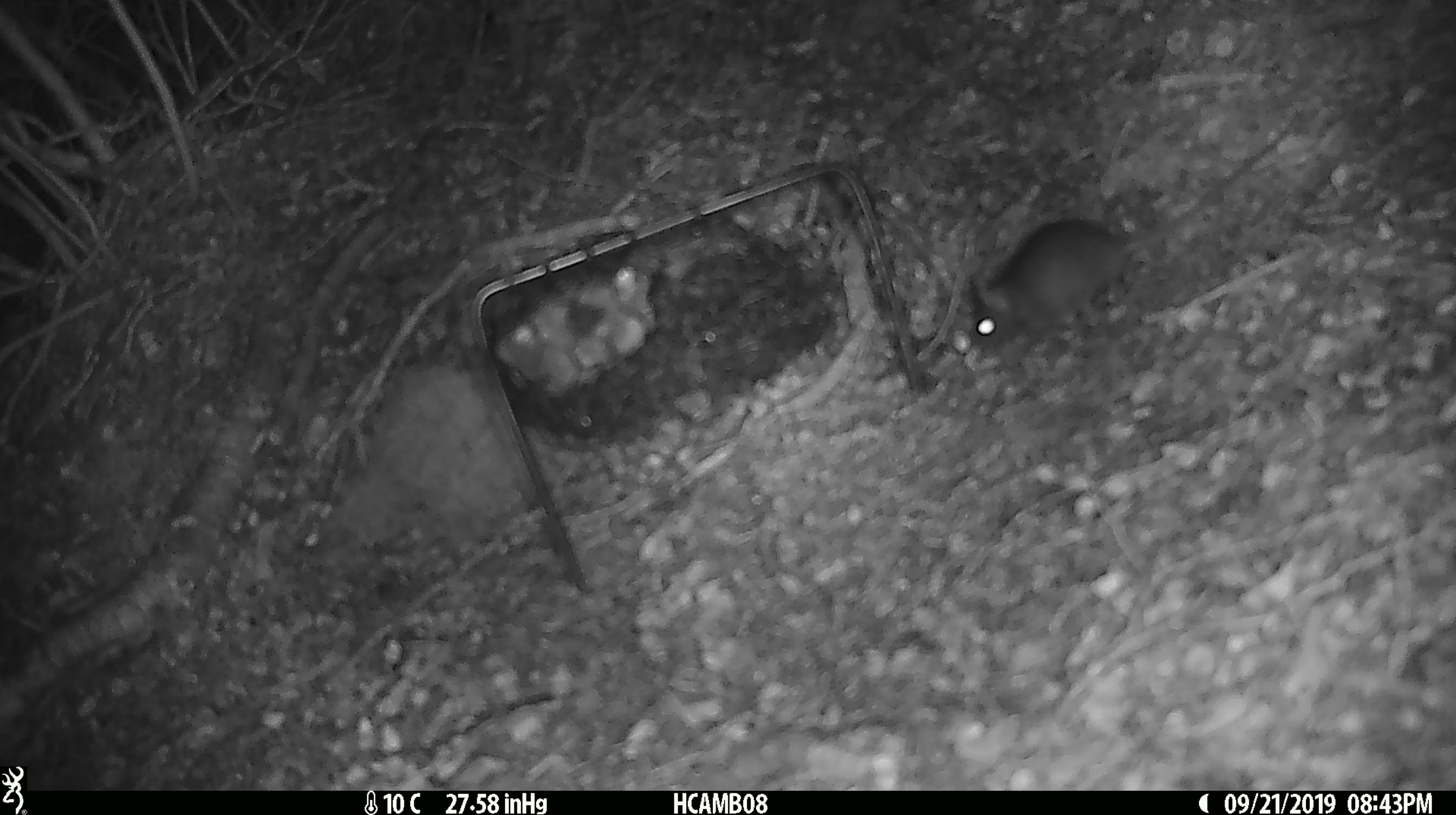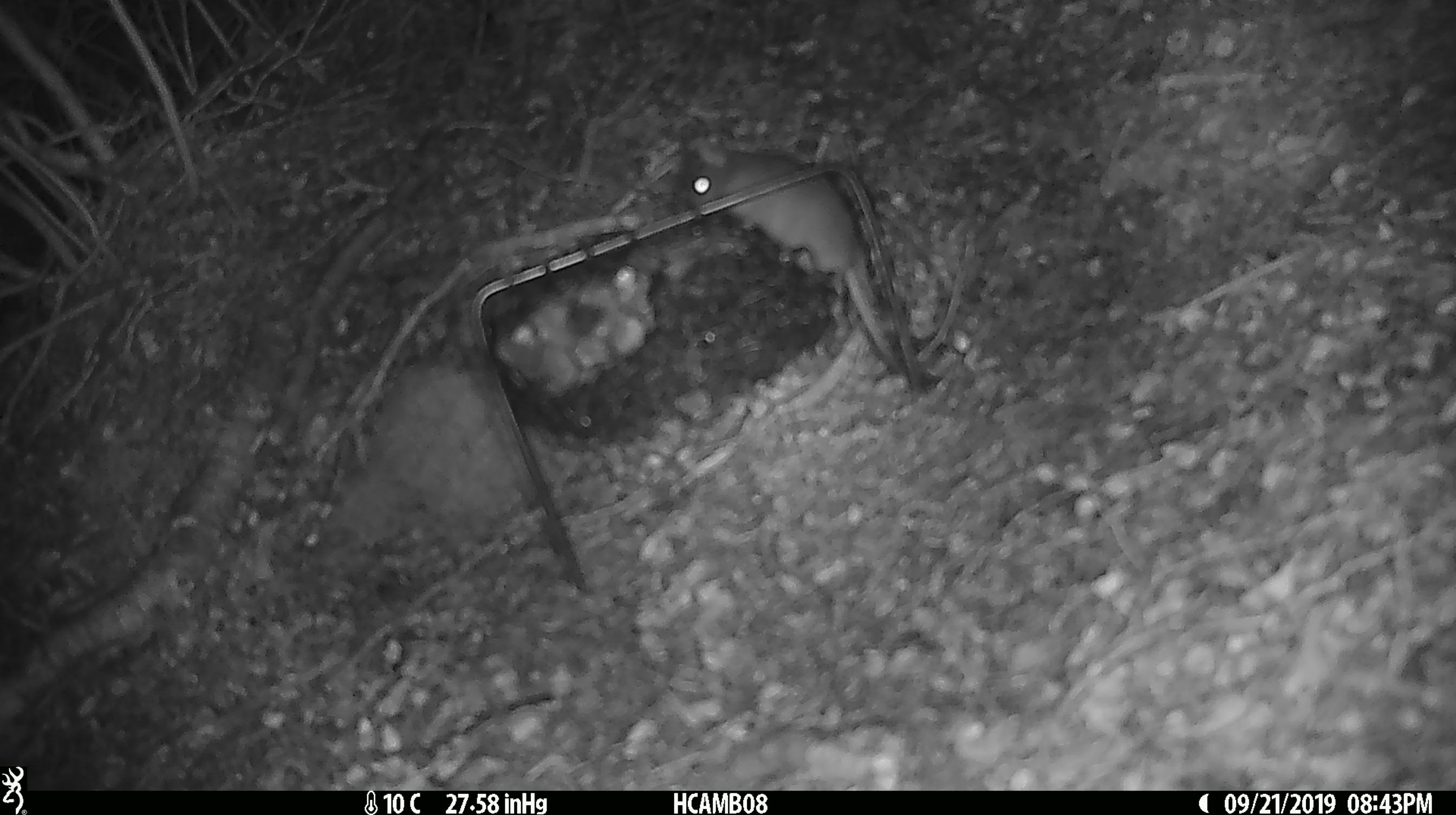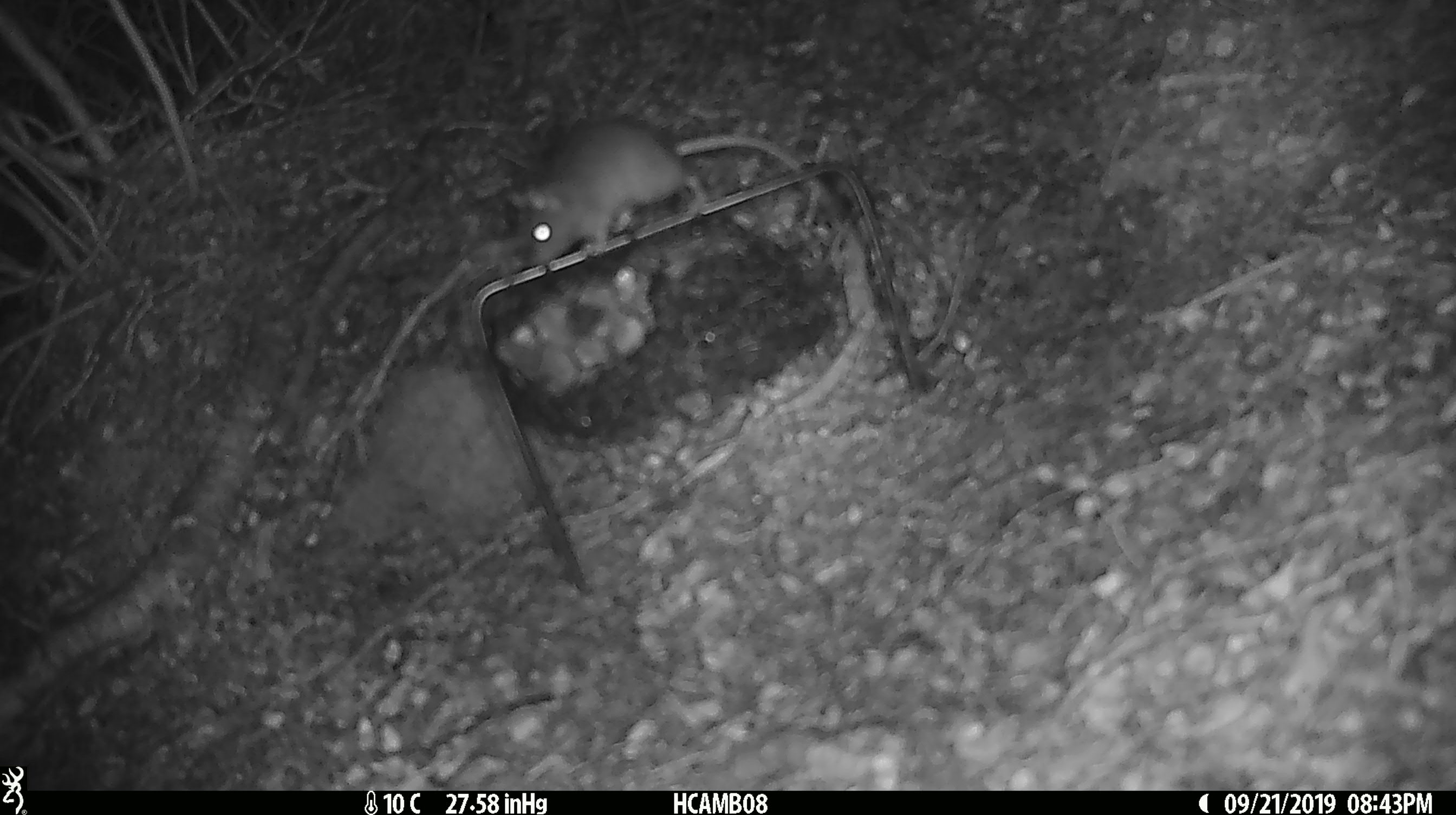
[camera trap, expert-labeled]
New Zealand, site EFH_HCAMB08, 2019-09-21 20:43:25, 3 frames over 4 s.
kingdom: Animalia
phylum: Chordata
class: Mammalia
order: Rodentia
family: Muridae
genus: Mus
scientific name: Mus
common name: mouse